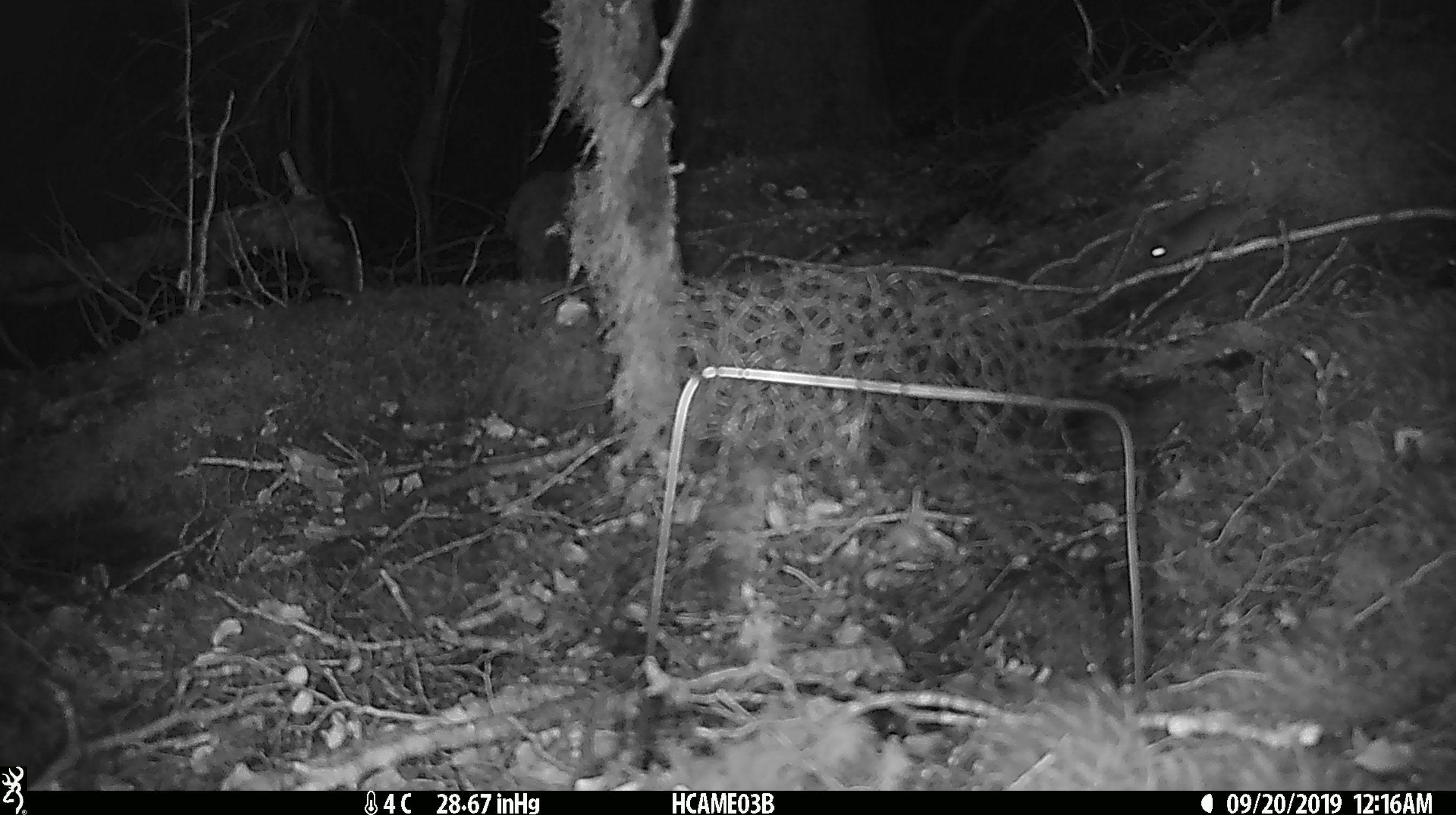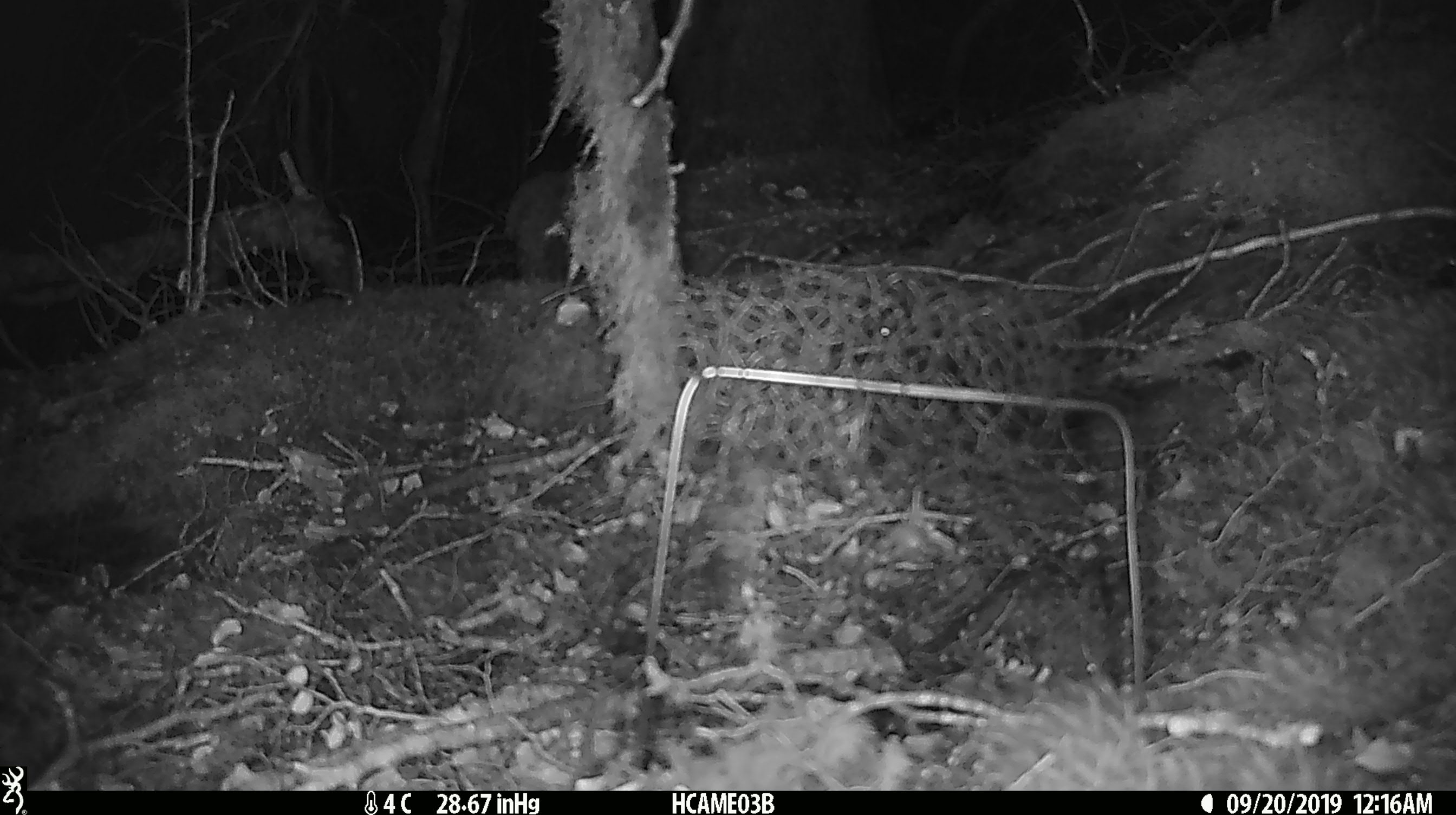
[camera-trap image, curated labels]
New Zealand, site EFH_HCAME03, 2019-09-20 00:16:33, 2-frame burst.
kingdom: Animalia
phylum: Chordata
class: Mammalia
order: Rodentia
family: Muridae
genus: Mus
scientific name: Mus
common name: mouse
Mouse (Mus).